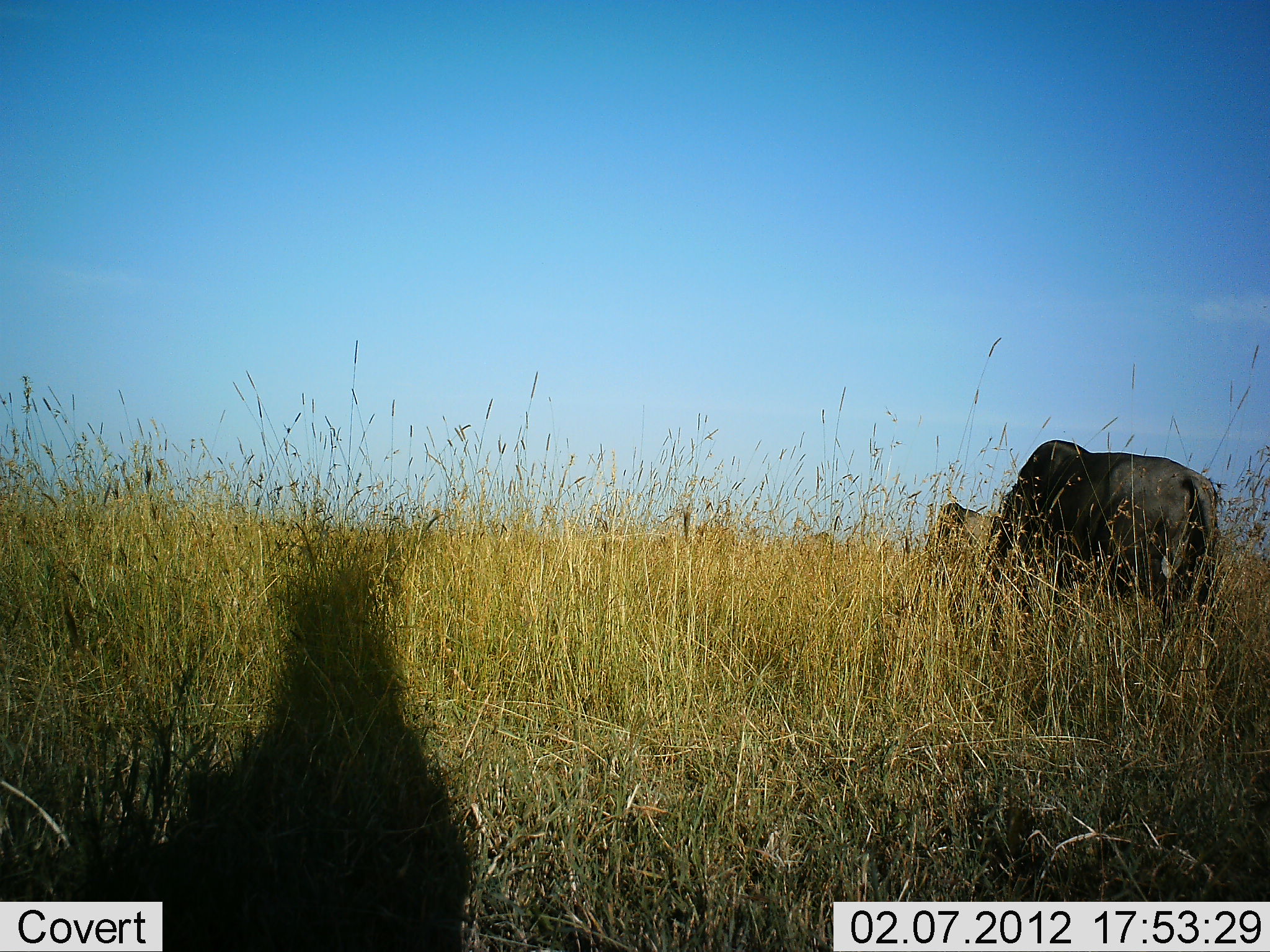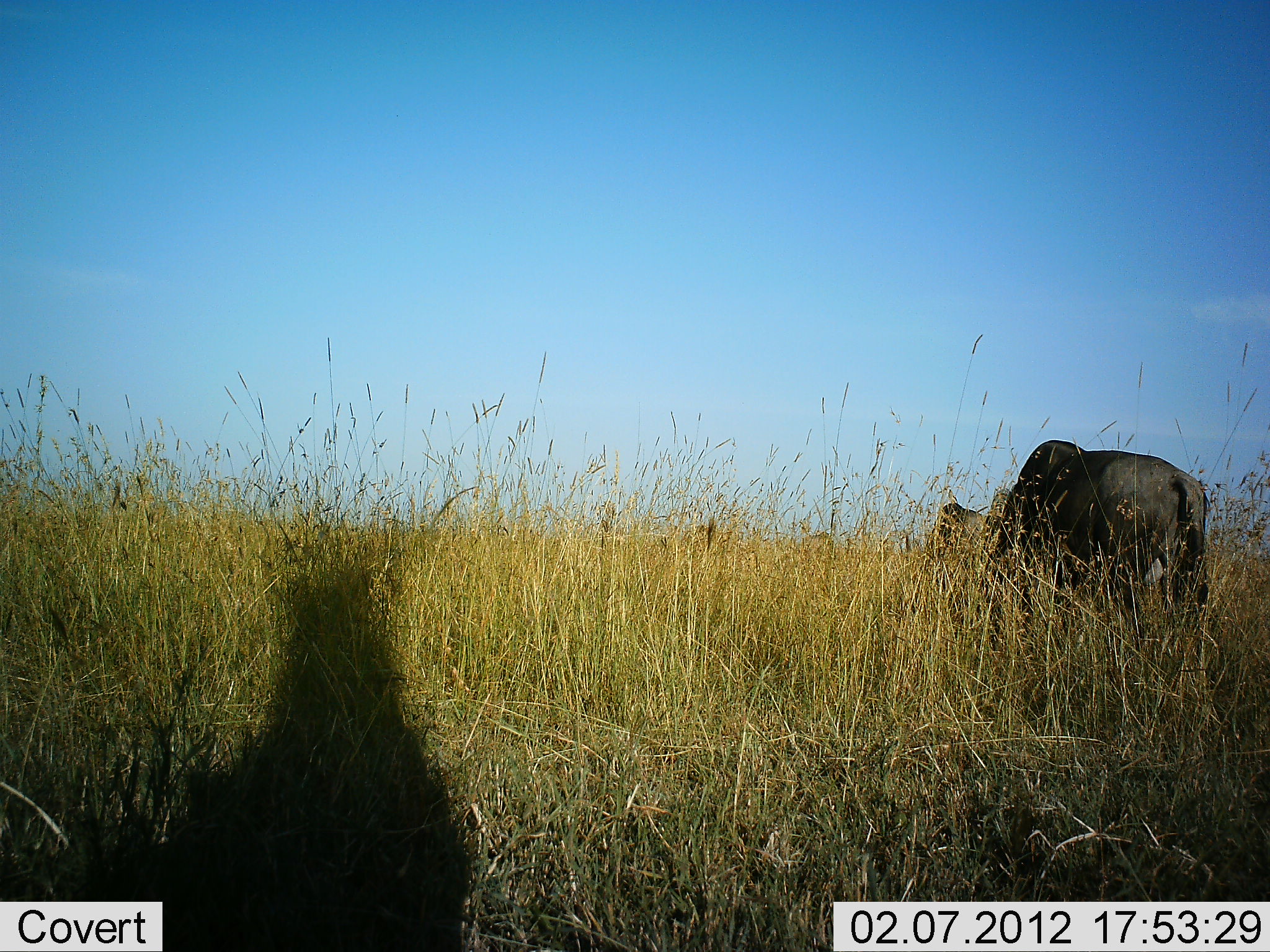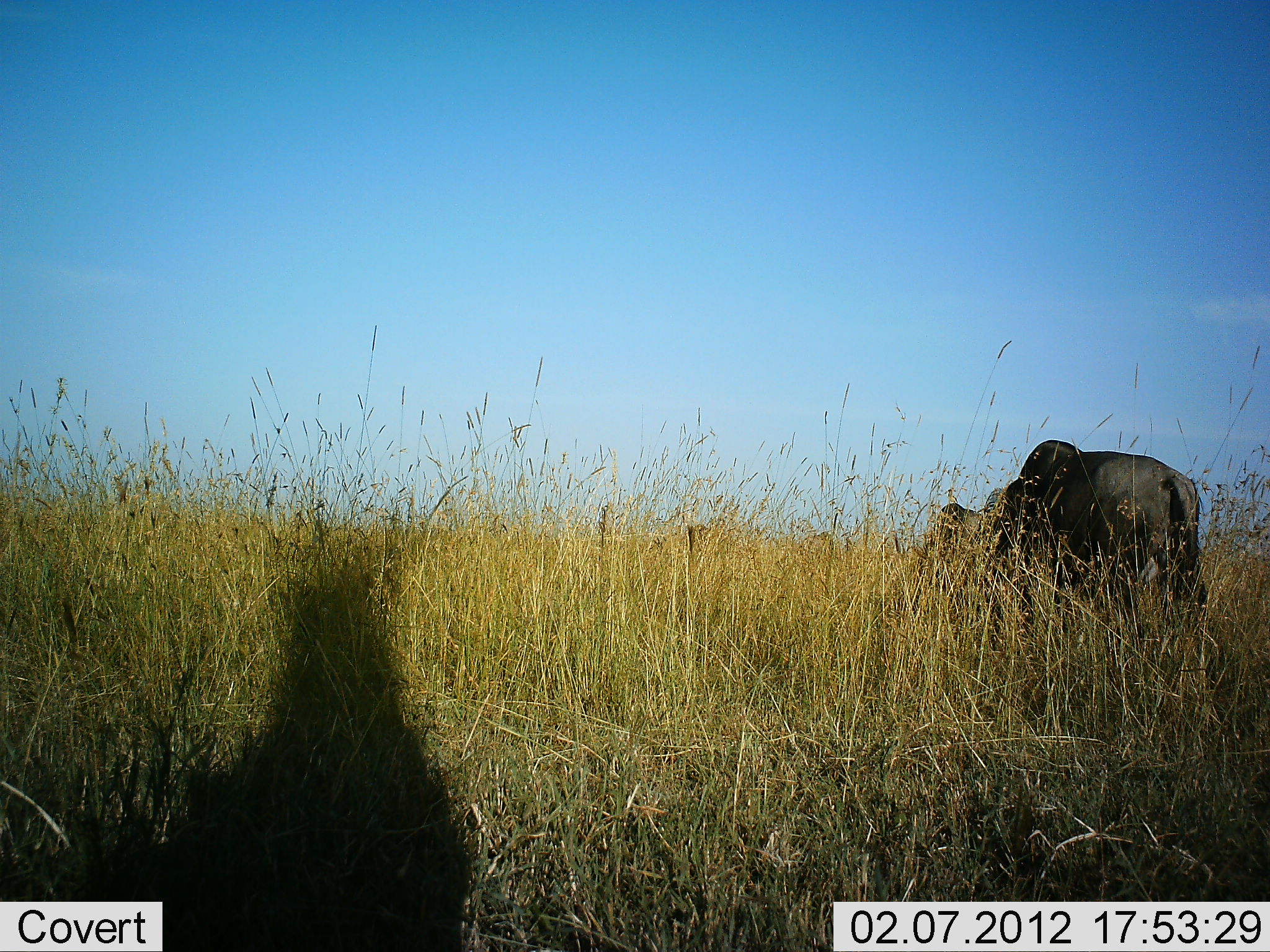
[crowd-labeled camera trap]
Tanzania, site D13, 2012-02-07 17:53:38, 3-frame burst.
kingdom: Animalia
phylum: Chordata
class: Mammalia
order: Artiodactyla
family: Bovidae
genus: Connochaetes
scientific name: Connochaetes taurinus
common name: blue wildebeest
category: wildebeest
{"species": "wildebeest (blue wildebeest) (Connochaetes taurinus)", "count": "2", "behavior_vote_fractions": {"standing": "33%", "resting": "0%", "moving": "0%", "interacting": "0%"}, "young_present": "0%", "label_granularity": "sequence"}